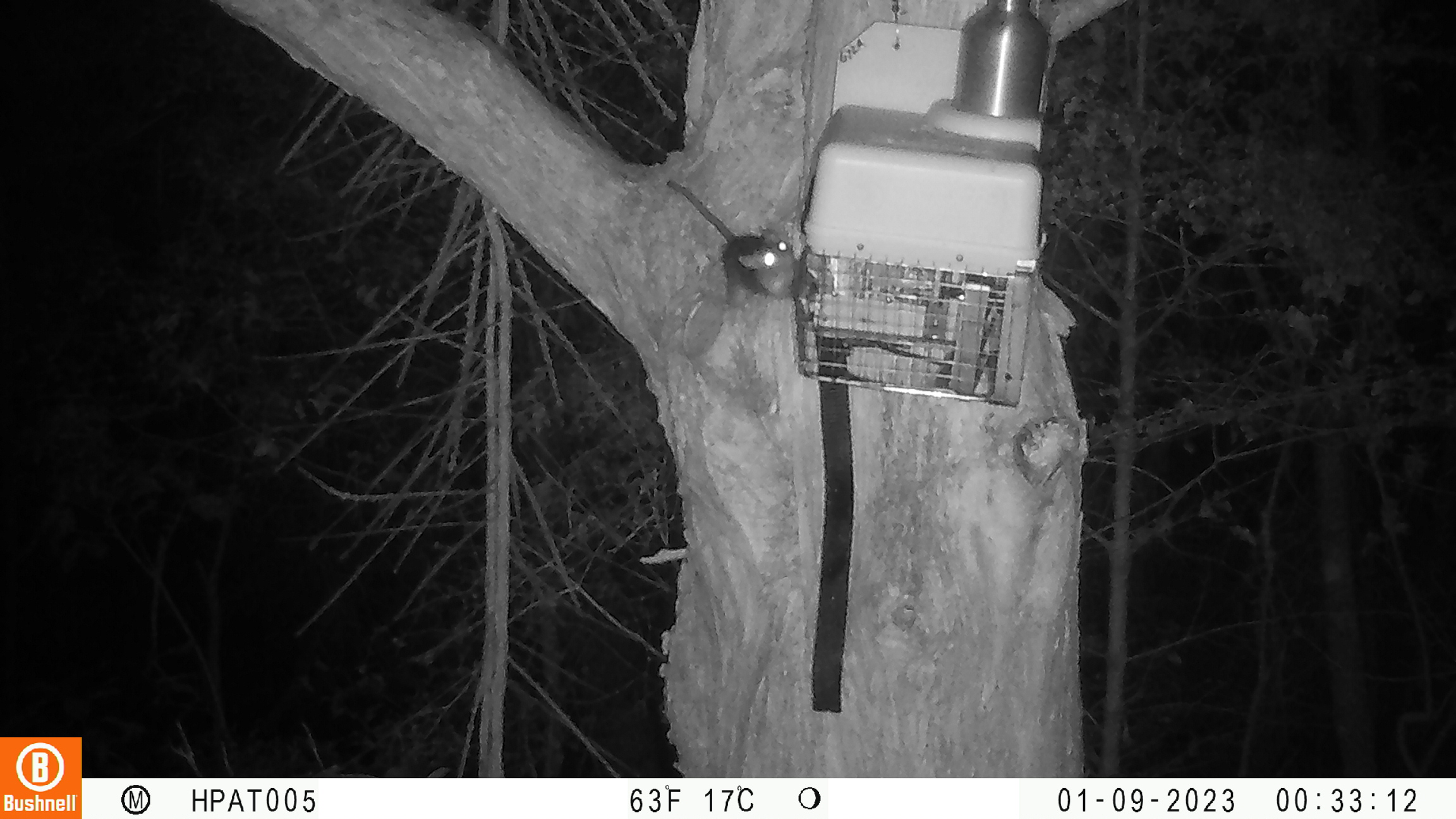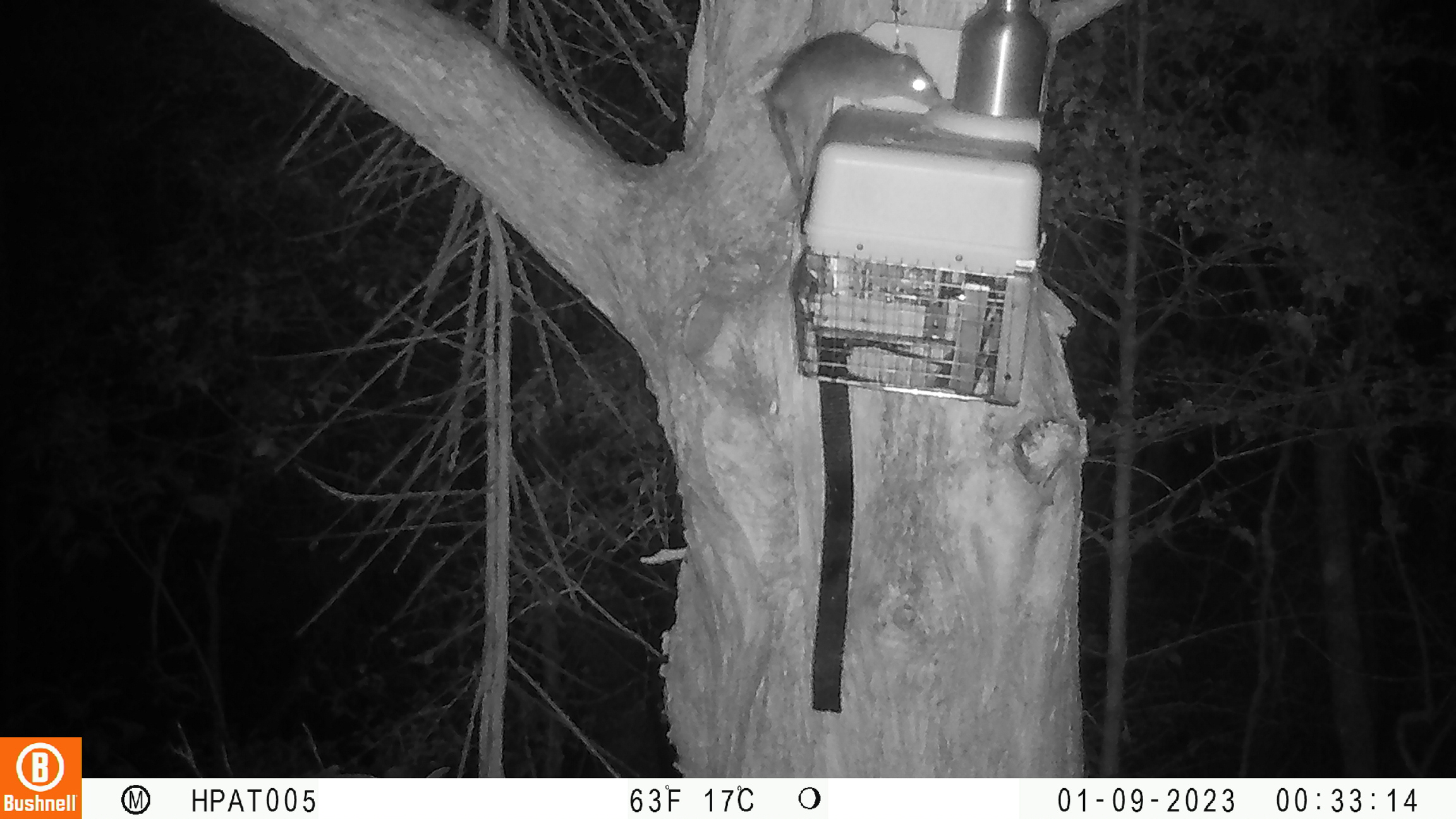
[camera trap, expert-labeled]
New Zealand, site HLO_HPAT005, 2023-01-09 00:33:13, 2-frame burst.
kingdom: Animalia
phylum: Chordata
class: Mammalia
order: Rodentia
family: Muridae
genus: Rattus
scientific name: Rattus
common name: rat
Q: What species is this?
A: Rat (Rattus).